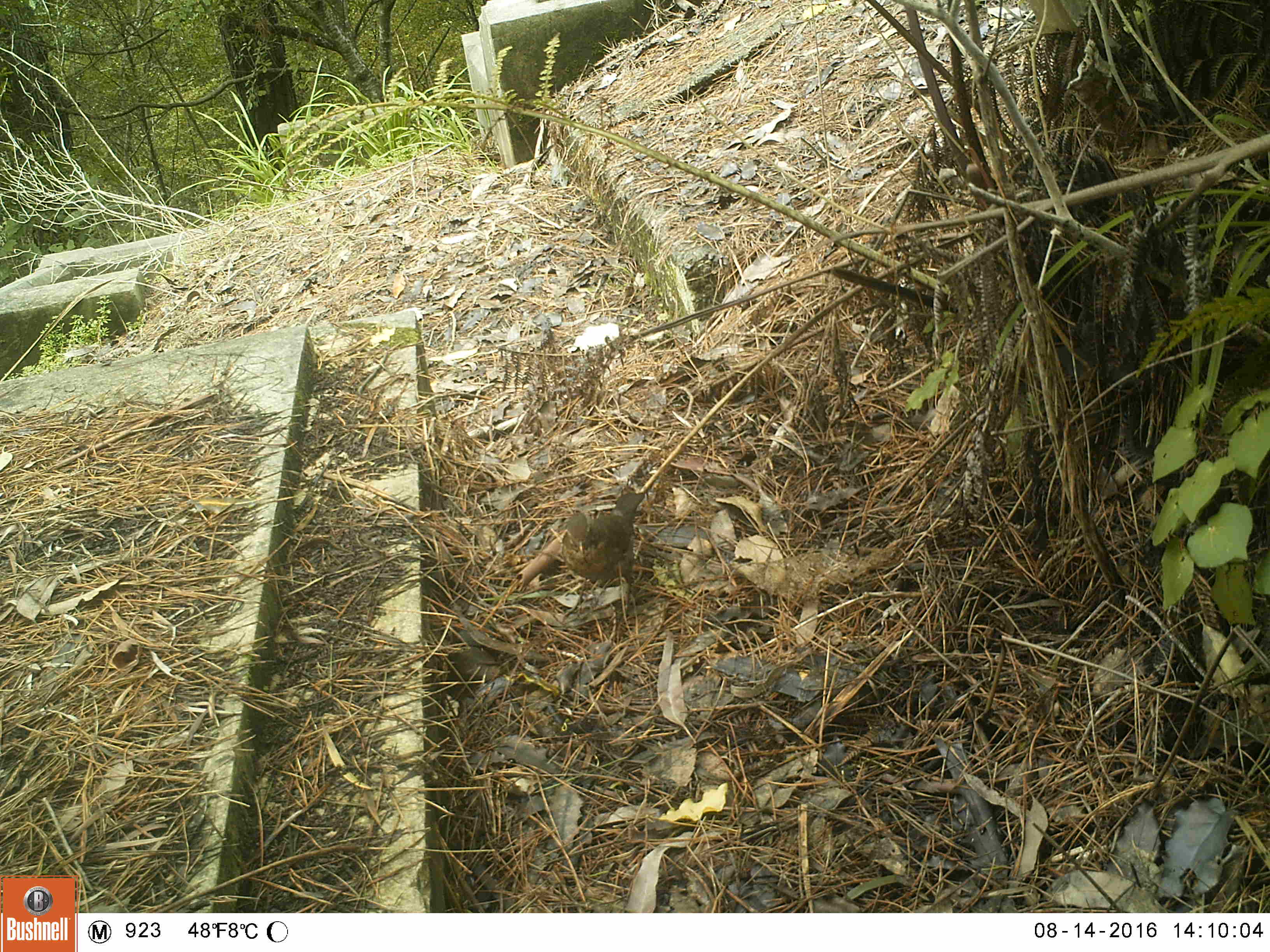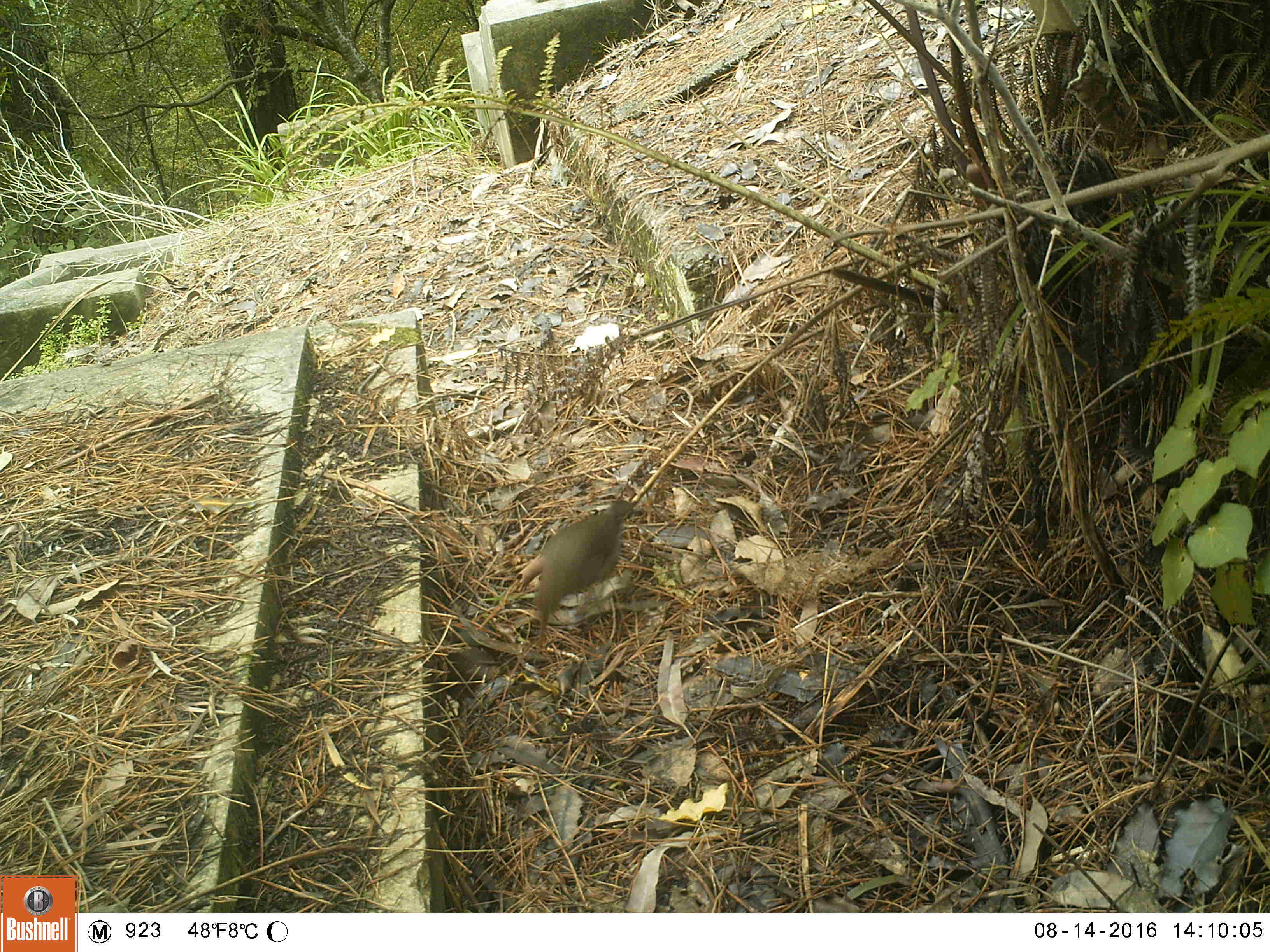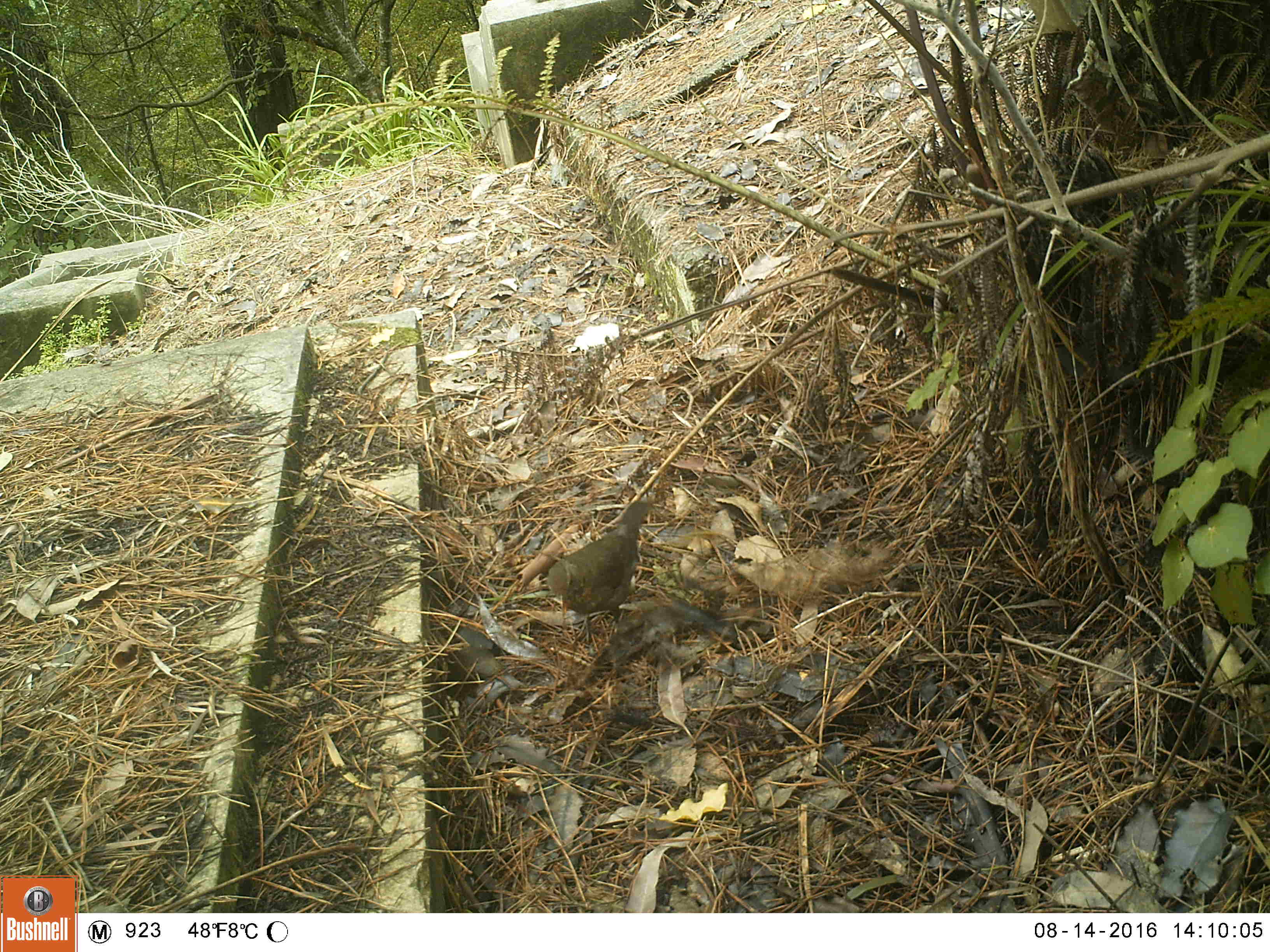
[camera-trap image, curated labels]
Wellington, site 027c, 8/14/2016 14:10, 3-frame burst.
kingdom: Animalia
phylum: Chordata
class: Aves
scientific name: Aves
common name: bird